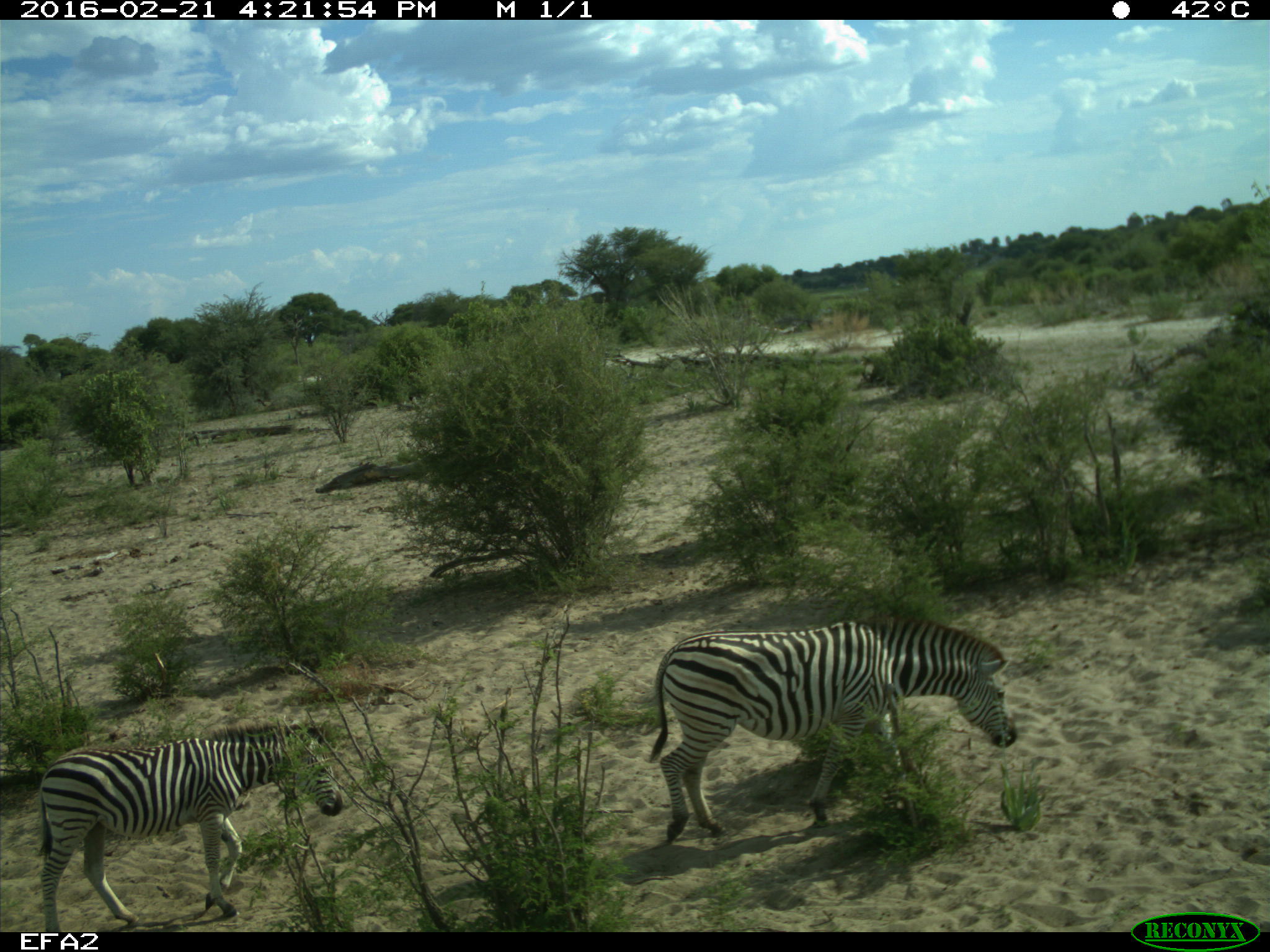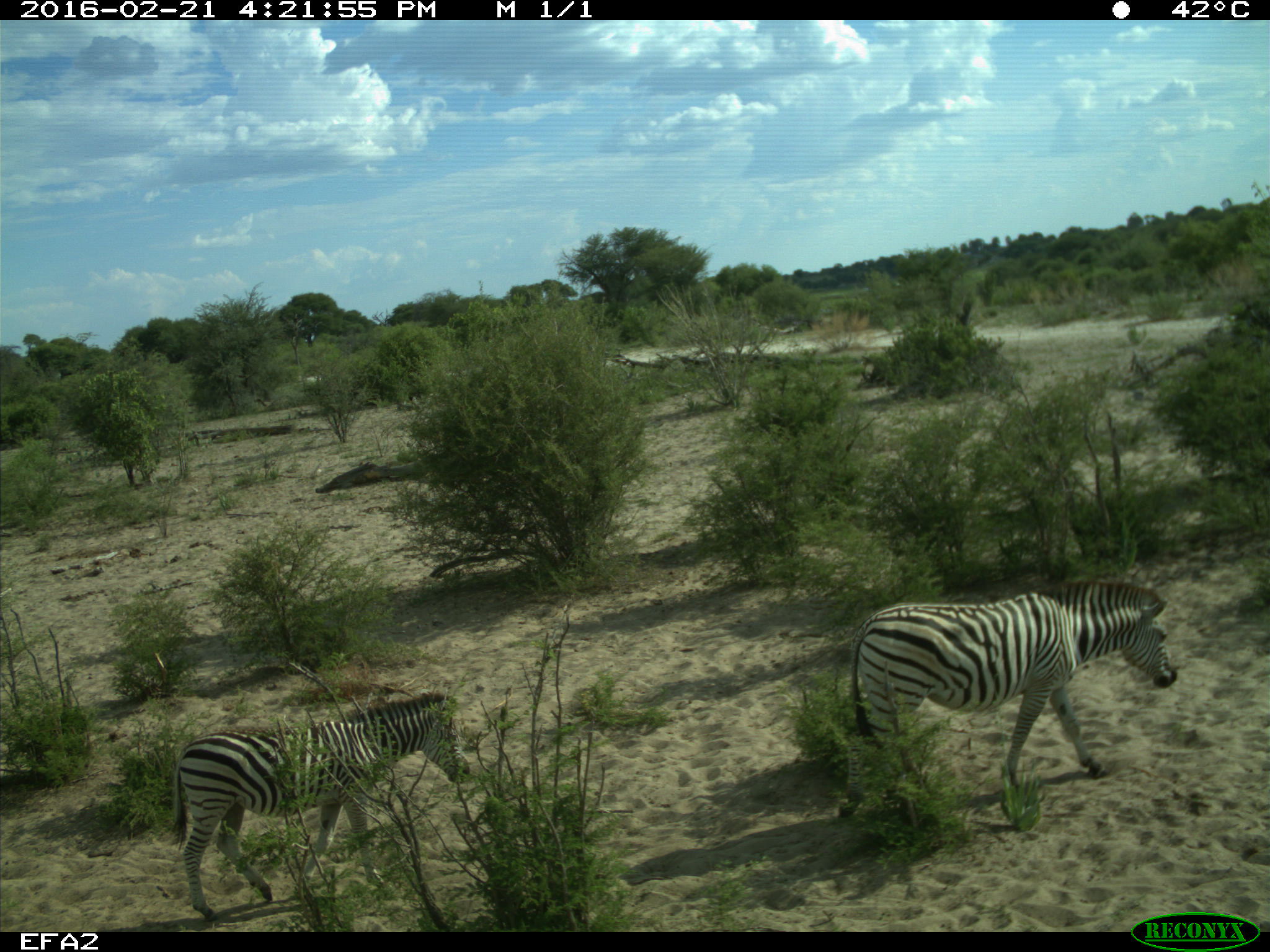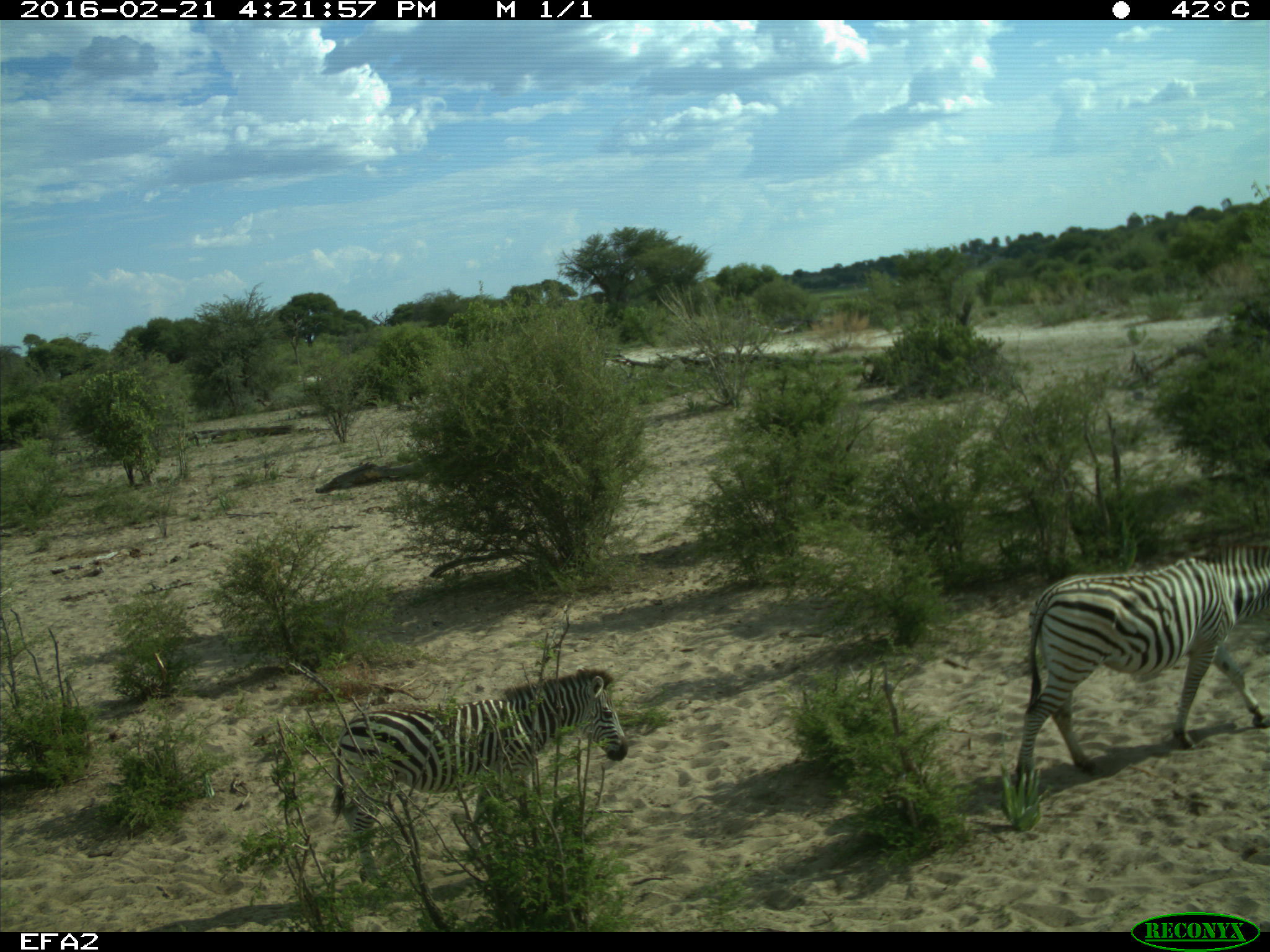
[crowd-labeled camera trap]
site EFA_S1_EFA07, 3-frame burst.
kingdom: Animalia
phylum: Chordata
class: Mammalia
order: Perissodactyla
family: Equidae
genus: Equus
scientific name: Equus quagga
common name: plains zebra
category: zebraplains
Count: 2.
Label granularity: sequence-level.